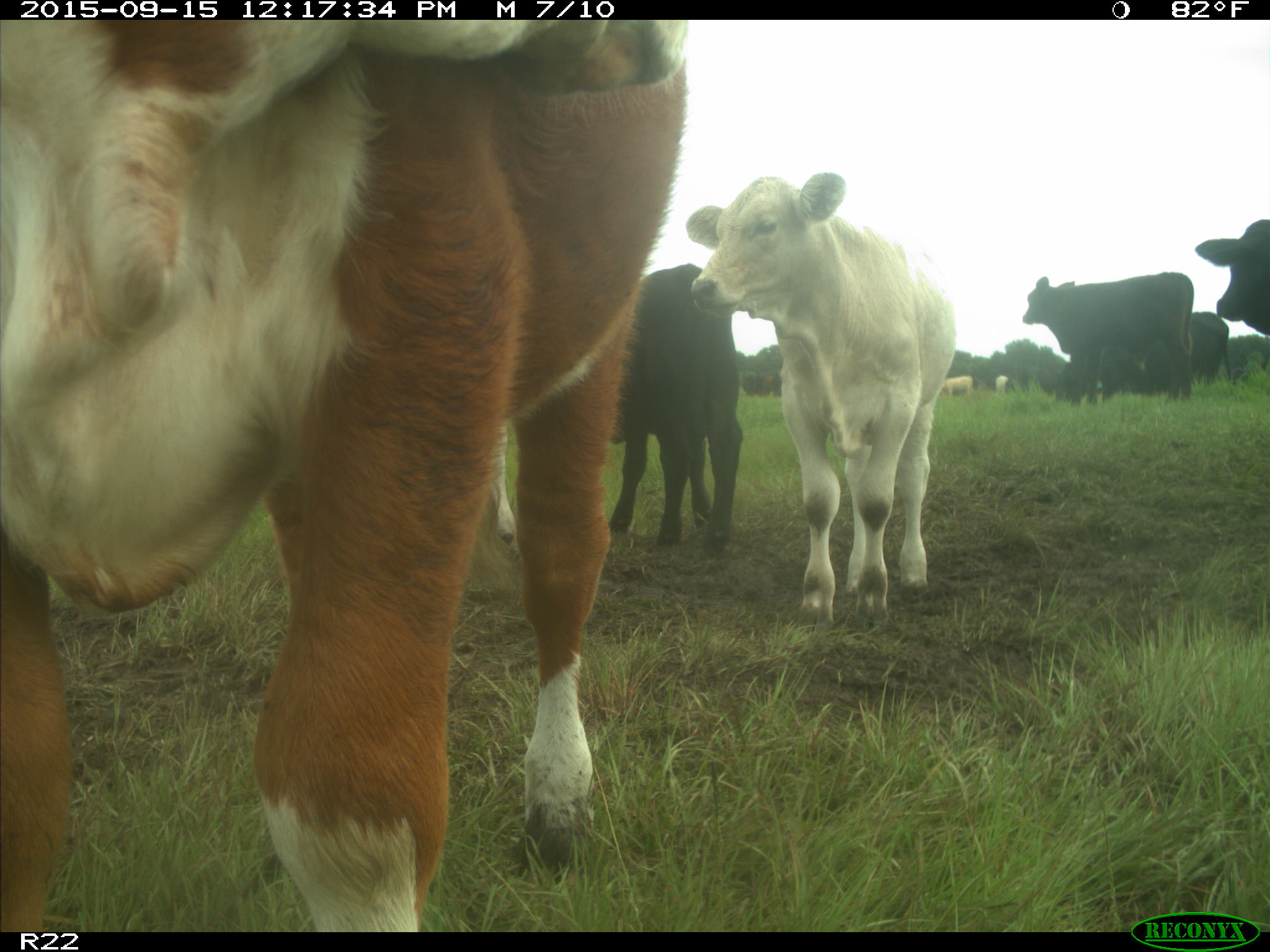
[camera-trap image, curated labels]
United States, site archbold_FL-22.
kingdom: Animalia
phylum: Chordata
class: Mammalia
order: Artiodactyla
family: Bovidae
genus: Bos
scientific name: Bos taurus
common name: domestic cow